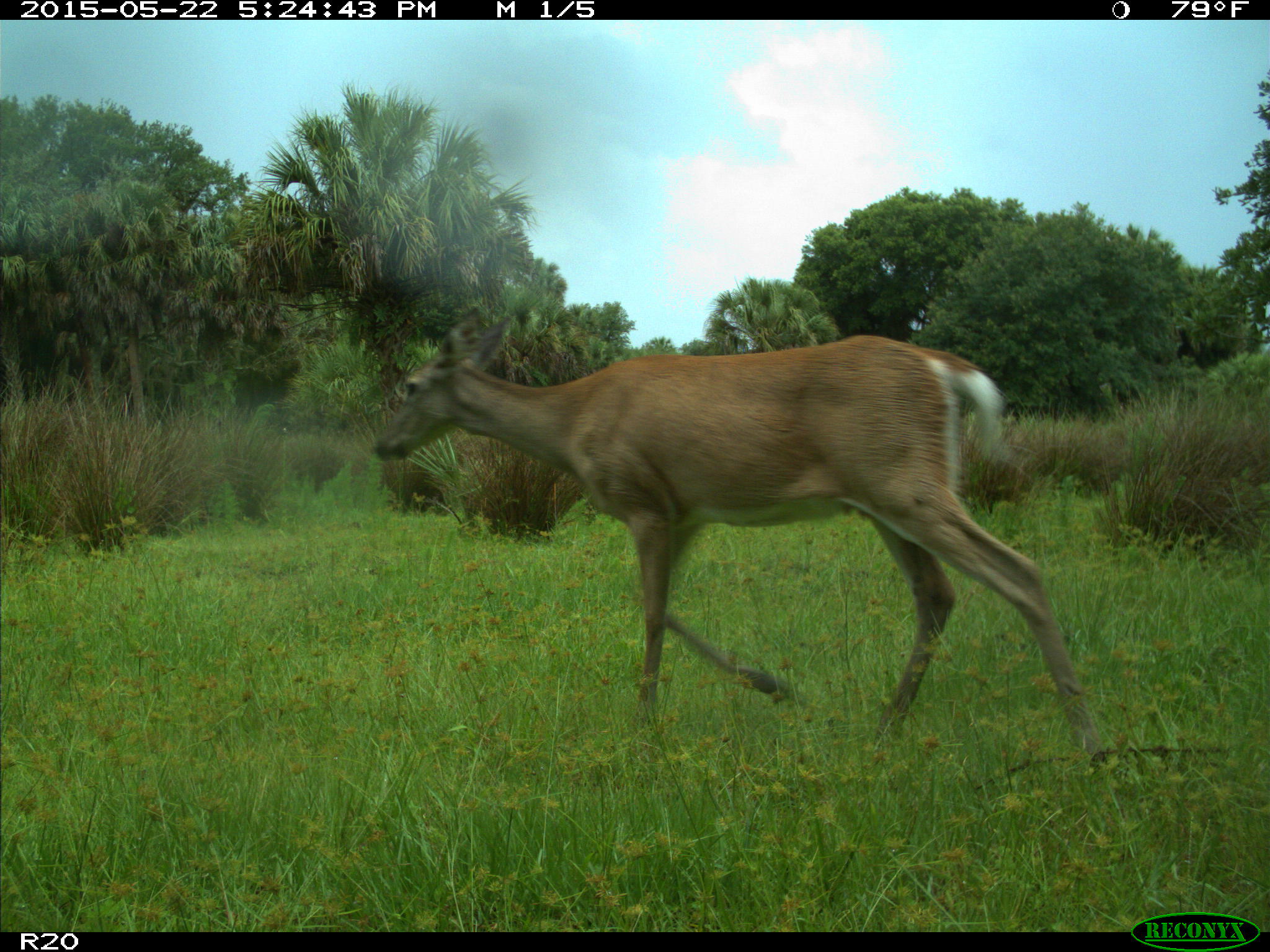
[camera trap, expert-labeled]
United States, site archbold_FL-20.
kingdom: Animalia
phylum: Chordata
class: Mammalia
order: Artiodactyla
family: Cervidae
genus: Odocoileus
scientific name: Odocoileus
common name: deer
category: unidentified deer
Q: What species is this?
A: Unidentified deer (deer) (Odocoileus).